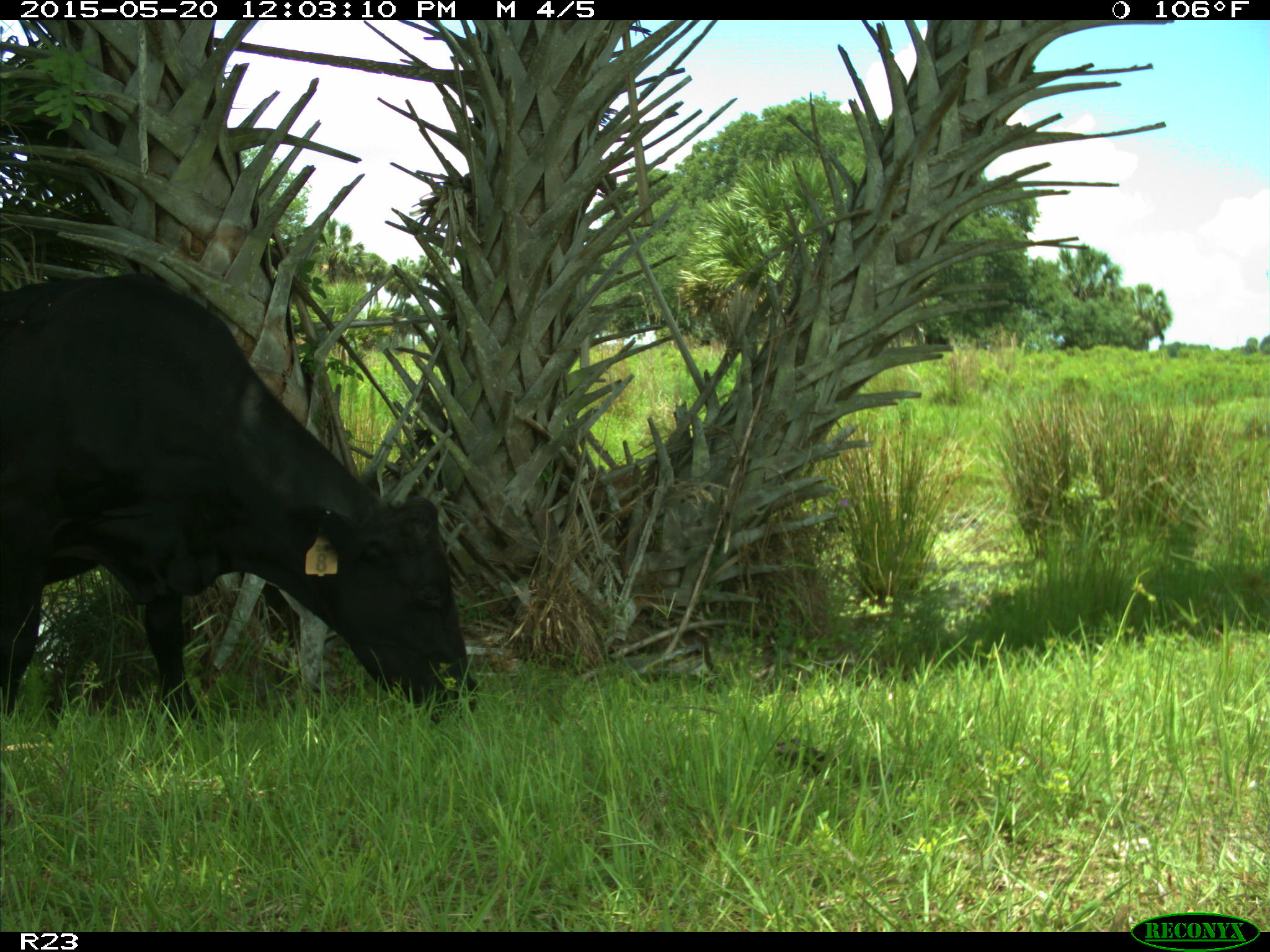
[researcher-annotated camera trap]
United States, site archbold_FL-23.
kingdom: Animalia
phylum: Chordata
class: Mammalia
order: Artiodactyla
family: Suidae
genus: Sus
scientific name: Sus scrofa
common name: wild boar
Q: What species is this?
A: Sus scrofa (wild boar).